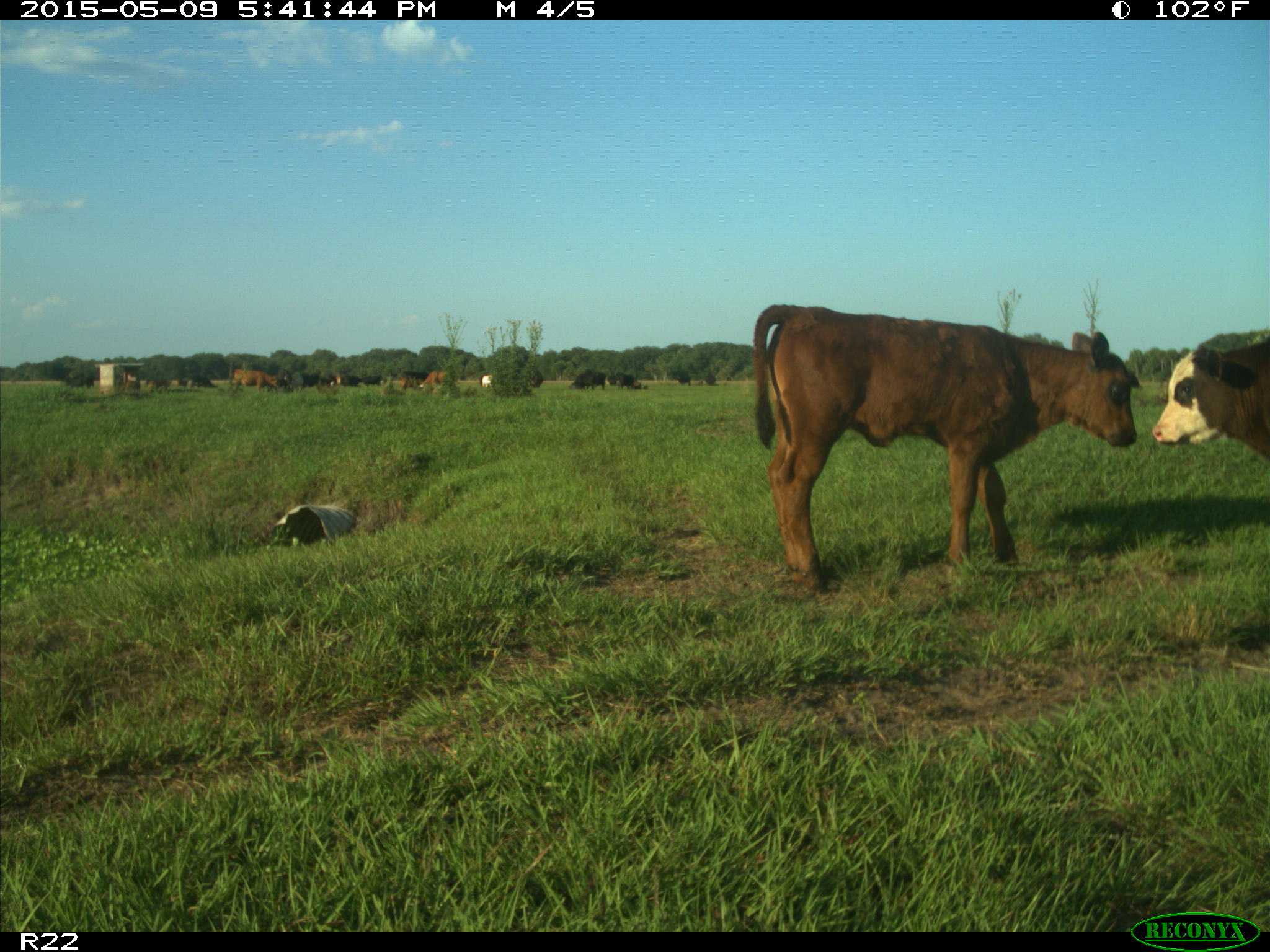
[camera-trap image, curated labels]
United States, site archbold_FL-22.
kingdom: Animalia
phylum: Chordata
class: Mammalia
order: Artiodactyla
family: Bovidae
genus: Bos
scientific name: Bos taurus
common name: domestic cow